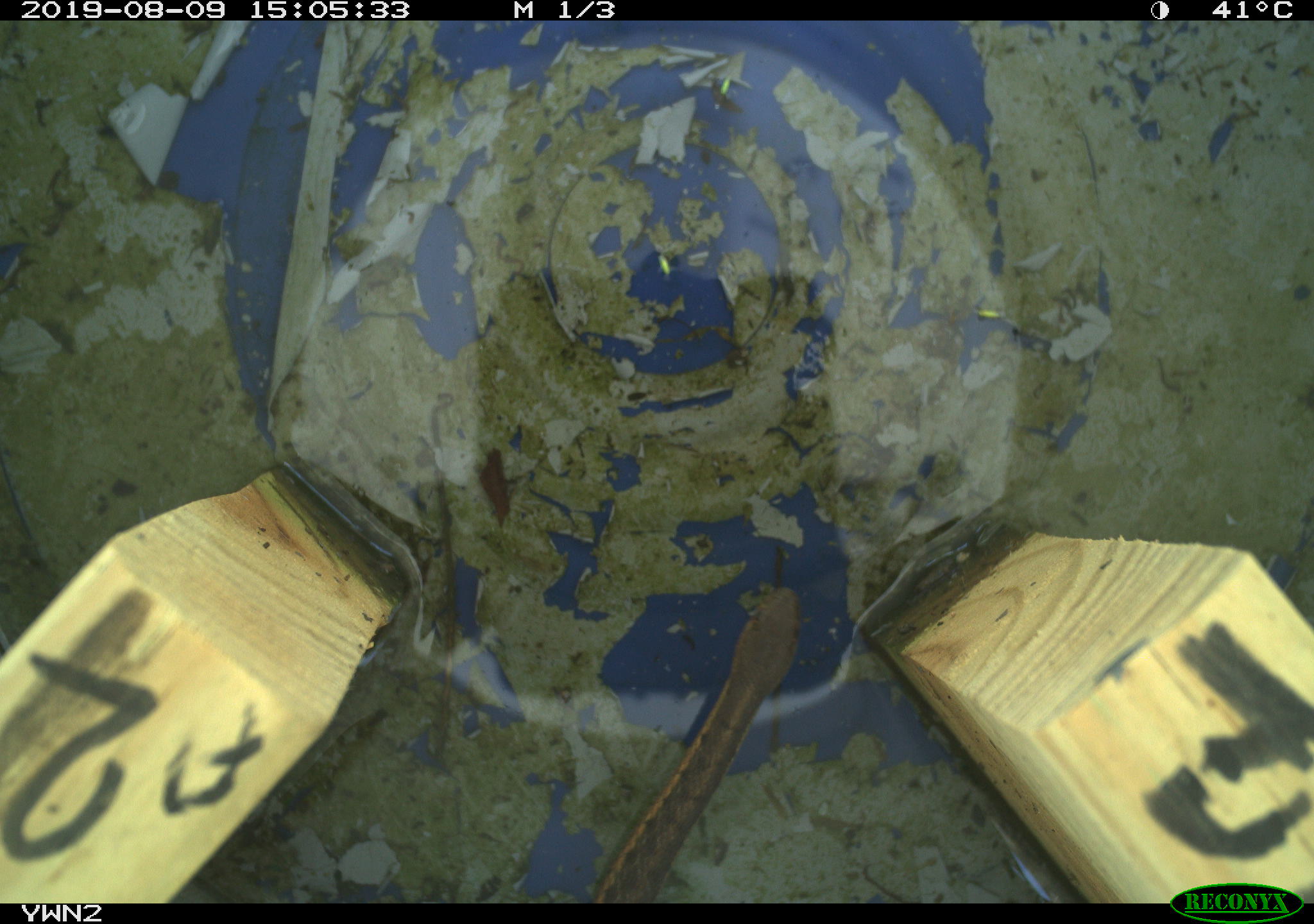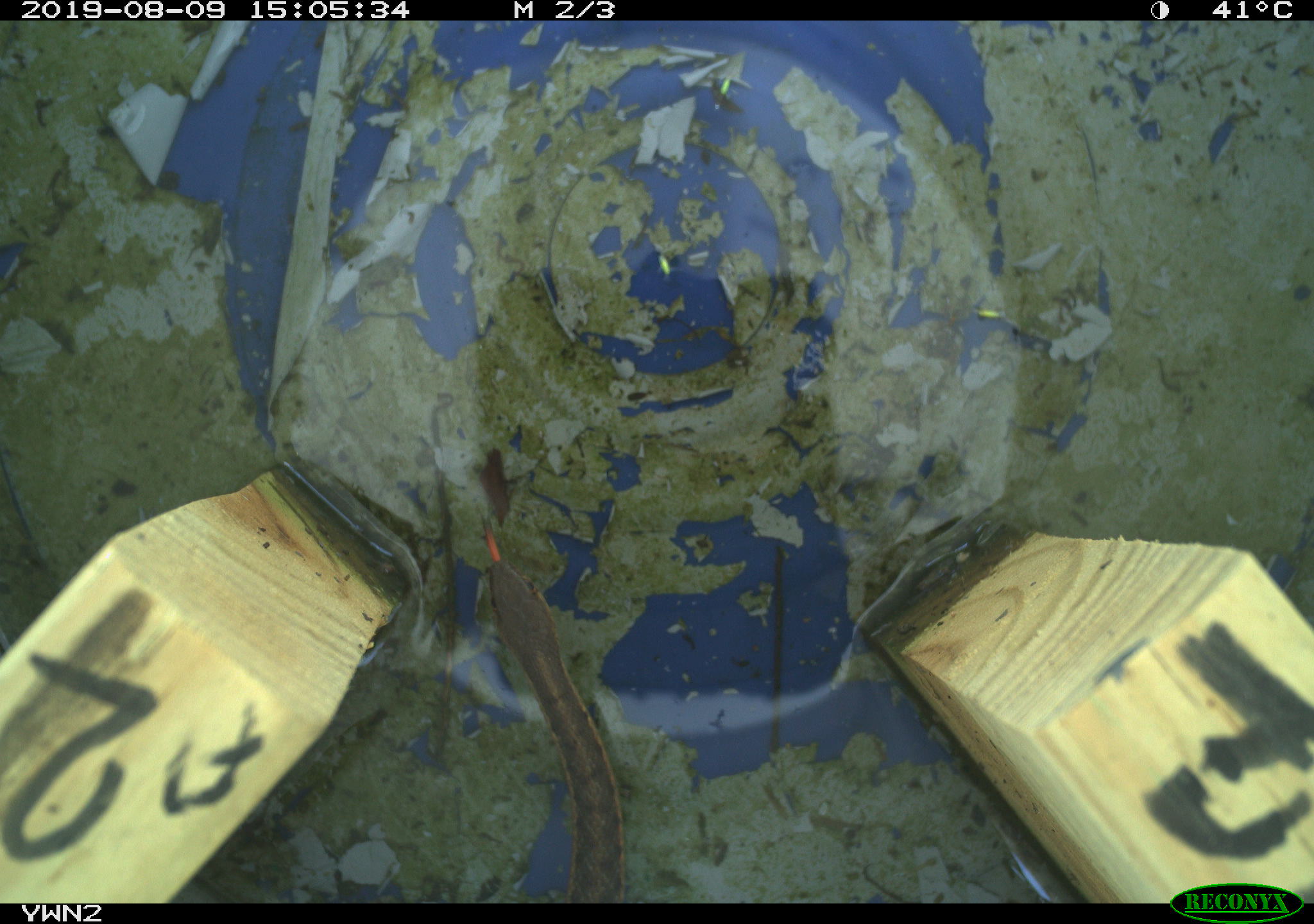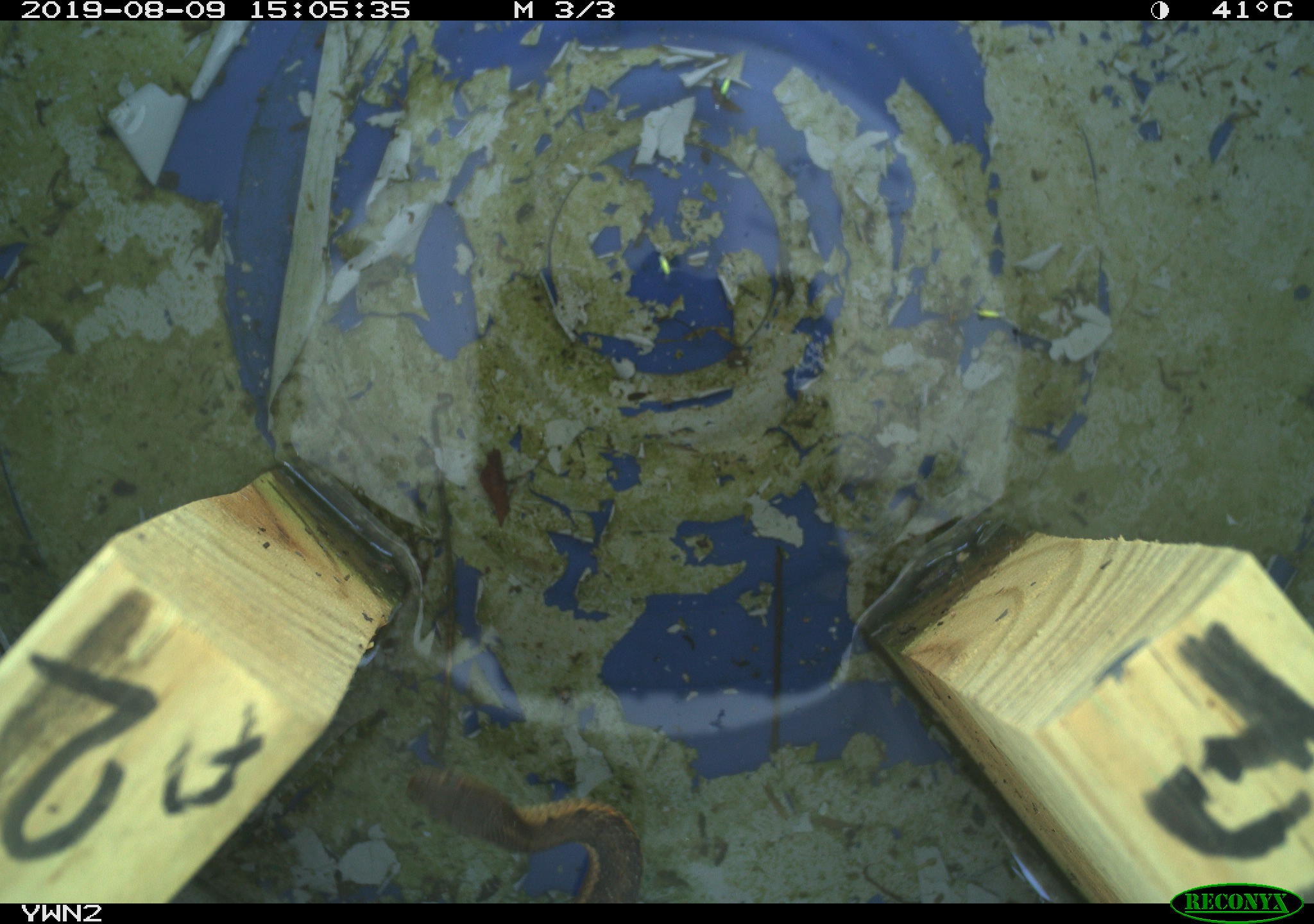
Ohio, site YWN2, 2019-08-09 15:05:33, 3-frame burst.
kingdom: Animalia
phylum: Chordata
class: Reptilia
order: Squamata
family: Colubridae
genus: Thamnophis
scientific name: Thamnophis sirtalis sirtalis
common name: eastern gartersnake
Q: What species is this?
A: Eastern gartersnake (Thamnophis sirtalis sirtalis).